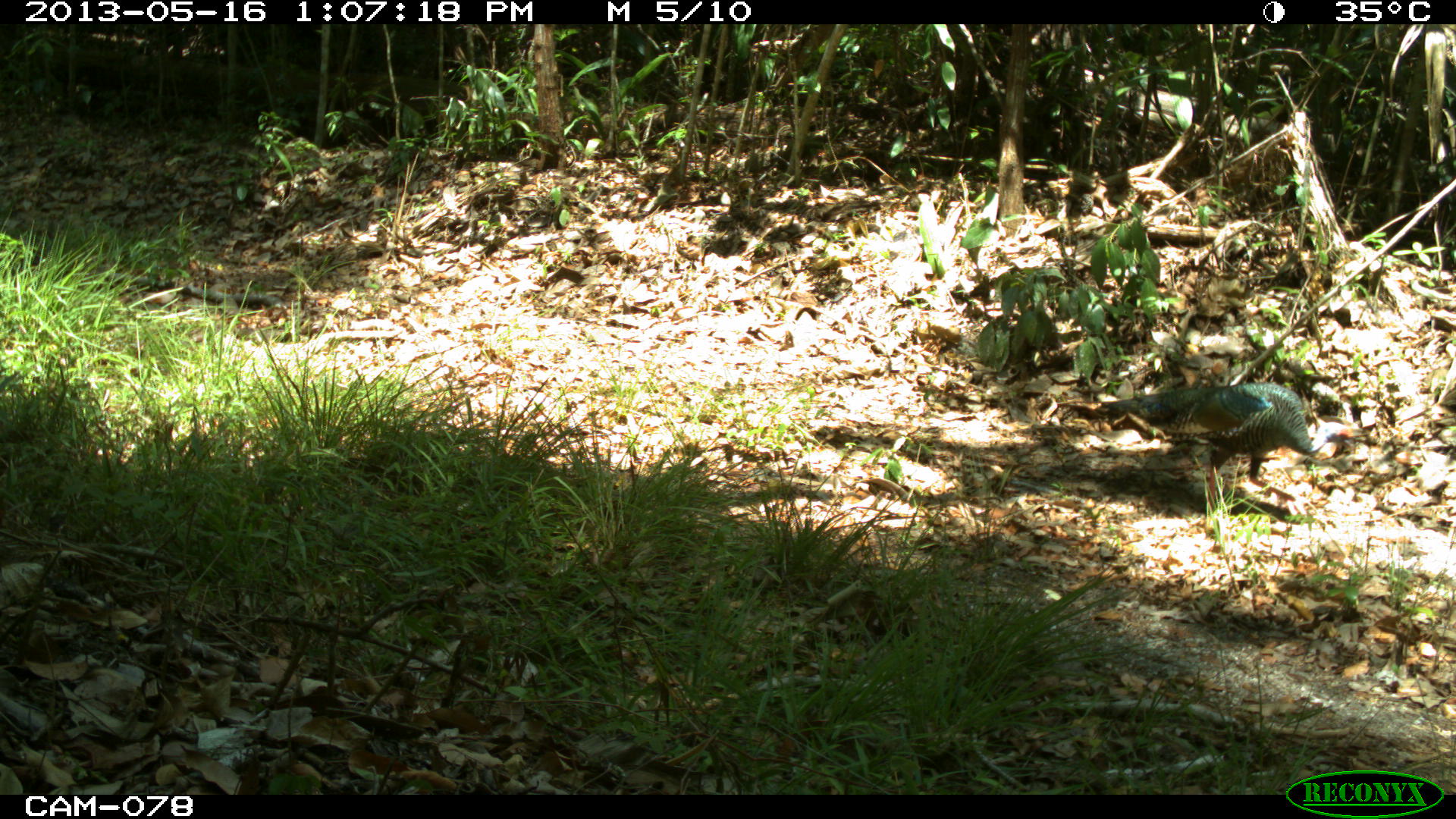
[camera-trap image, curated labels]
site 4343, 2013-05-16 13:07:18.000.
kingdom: Animalia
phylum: Chordata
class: Aves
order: Galliformes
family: Phasianidae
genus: Meleagris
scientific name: Meleagris ocellata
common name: ocellated turkey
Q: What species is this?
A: Meleagris ocellata (ocellated turkey).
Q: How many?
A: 1.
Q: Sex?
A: Female.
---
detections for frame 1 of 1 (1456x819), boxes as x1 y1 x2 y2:
meleagris ocellata: 1091 382 1363 518